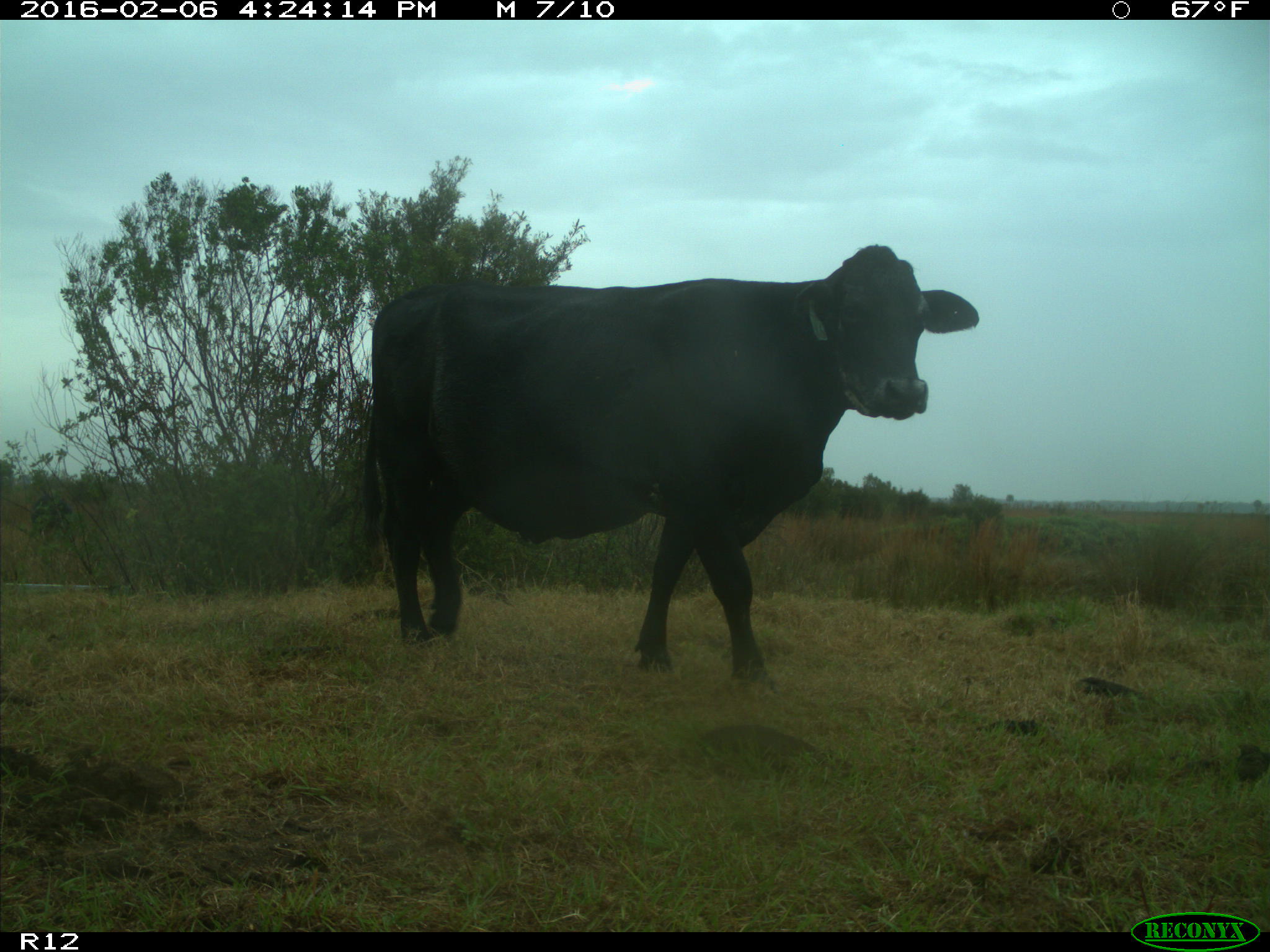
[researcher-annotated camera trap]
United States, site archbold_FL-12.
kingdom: Animalia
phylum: Chordata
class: Mammalia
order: Artiodactyla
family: Bovidae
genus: Bos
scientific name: Bos taurus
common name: domestic cow